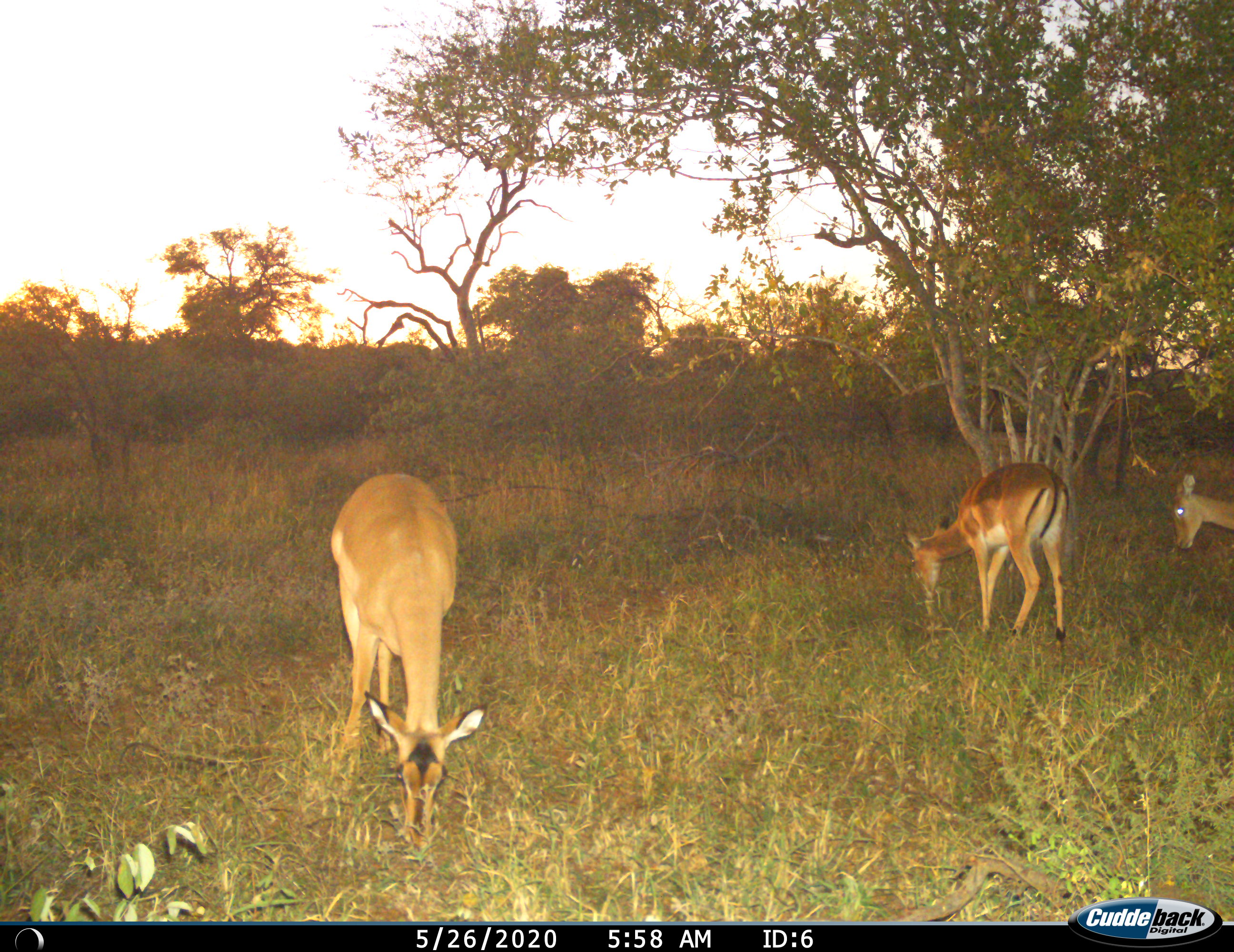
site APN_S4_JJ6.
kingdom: Animalia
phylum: Chordata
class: Mammalia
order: Artiodactyla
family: Bovidae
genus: Aepyceros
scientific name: Aepyceros melampus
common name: impala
Impala (Aepyceros melampus), count 3. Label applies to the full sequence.